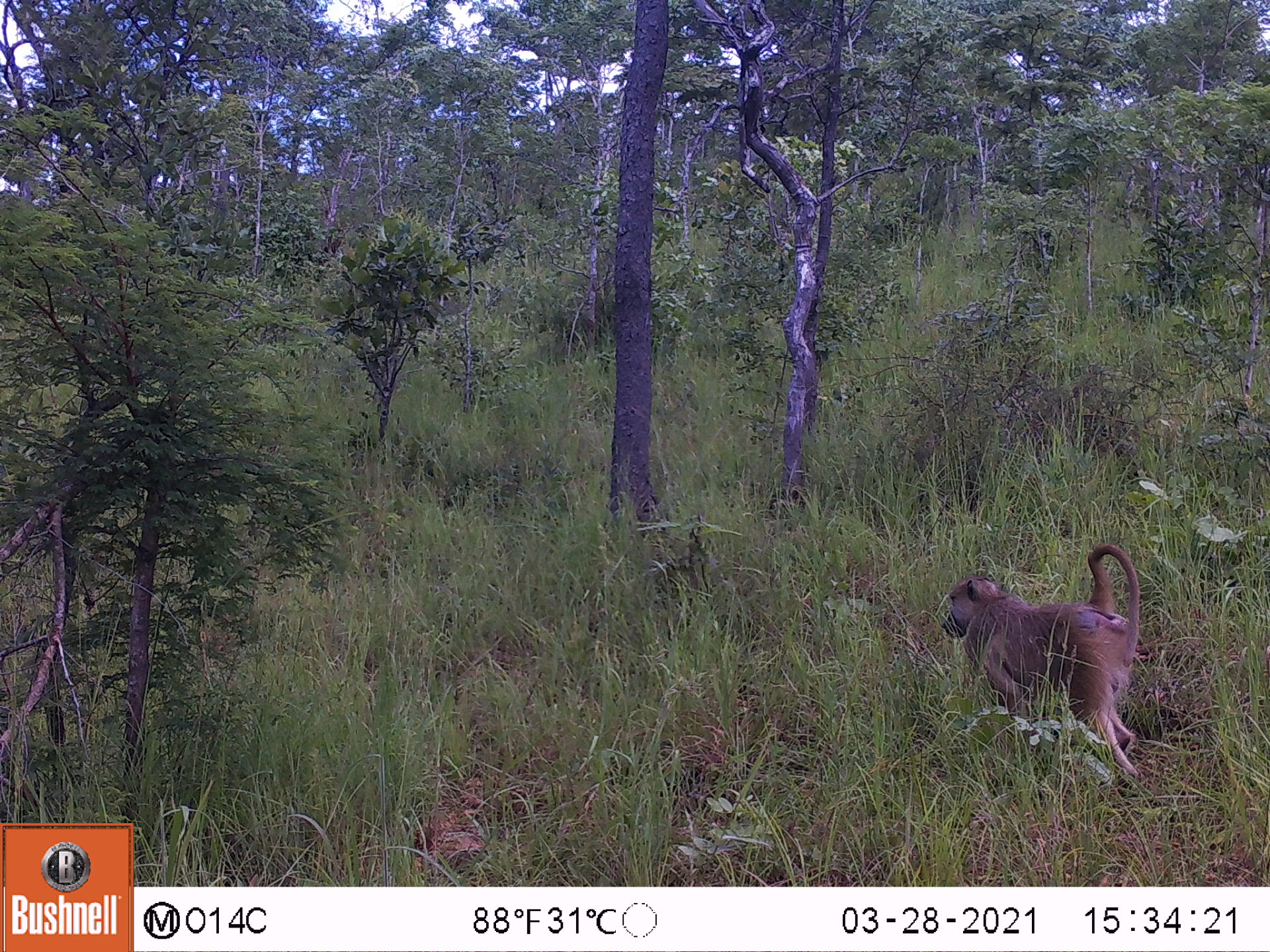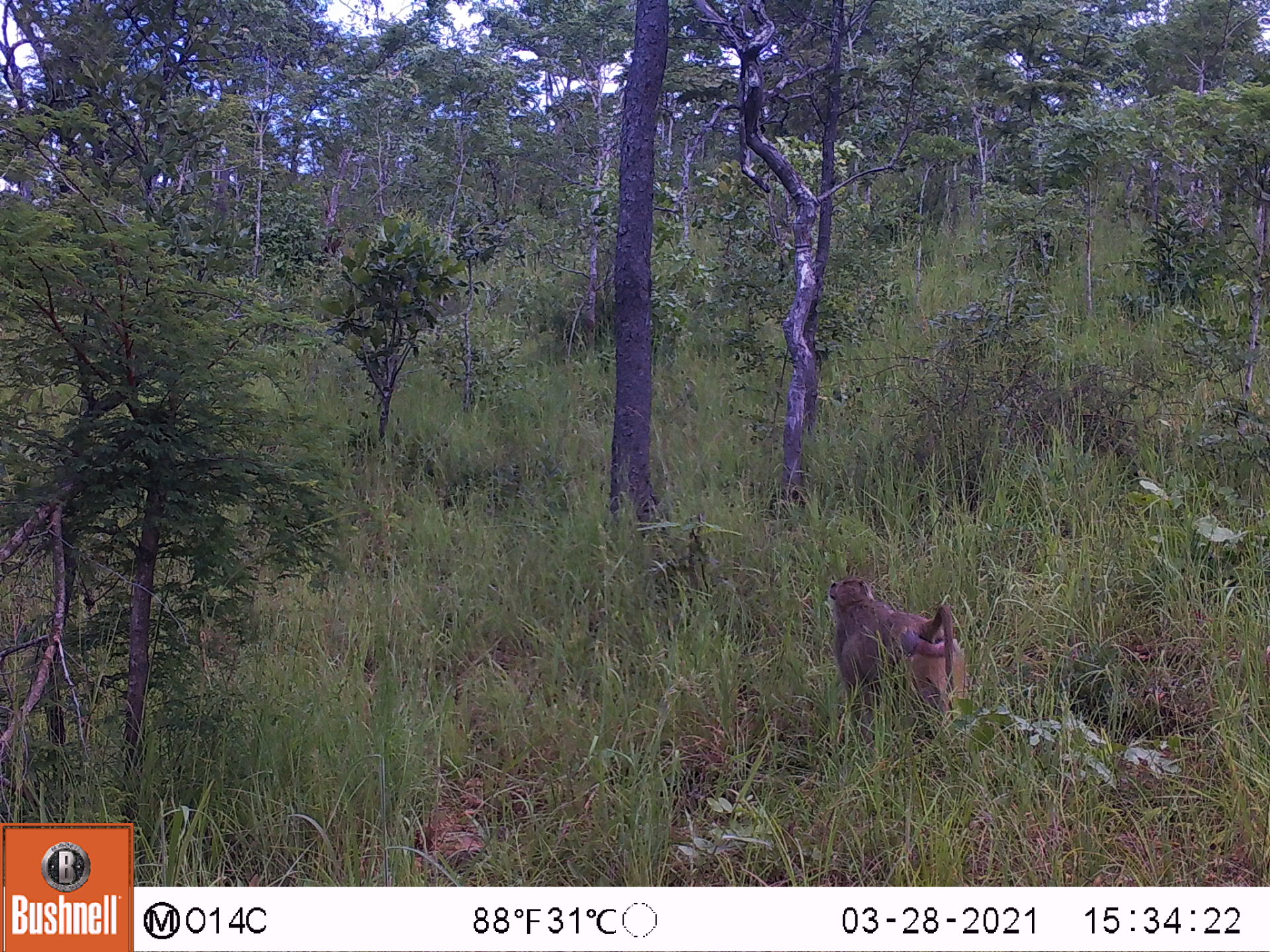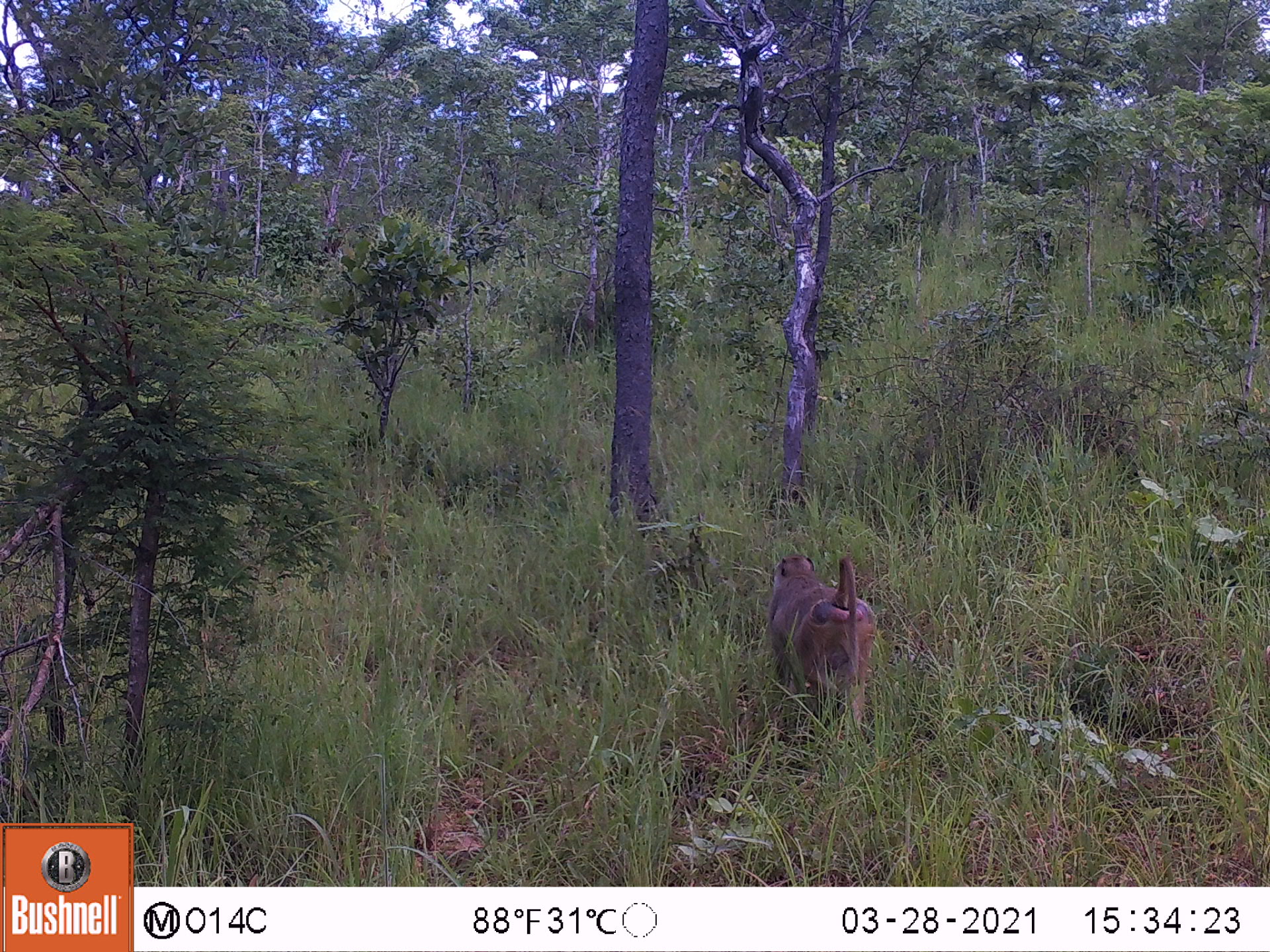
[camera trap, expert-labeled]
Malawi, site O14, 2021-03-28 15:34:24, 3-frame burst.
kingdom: Animalia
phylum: Chordata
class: Mammalia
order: Primates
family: Cercopithecidae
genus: Papio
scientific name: Papio cynocephalus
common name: yellow baboon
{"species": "yellow baboon (Papio cynocephalus)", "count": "1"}